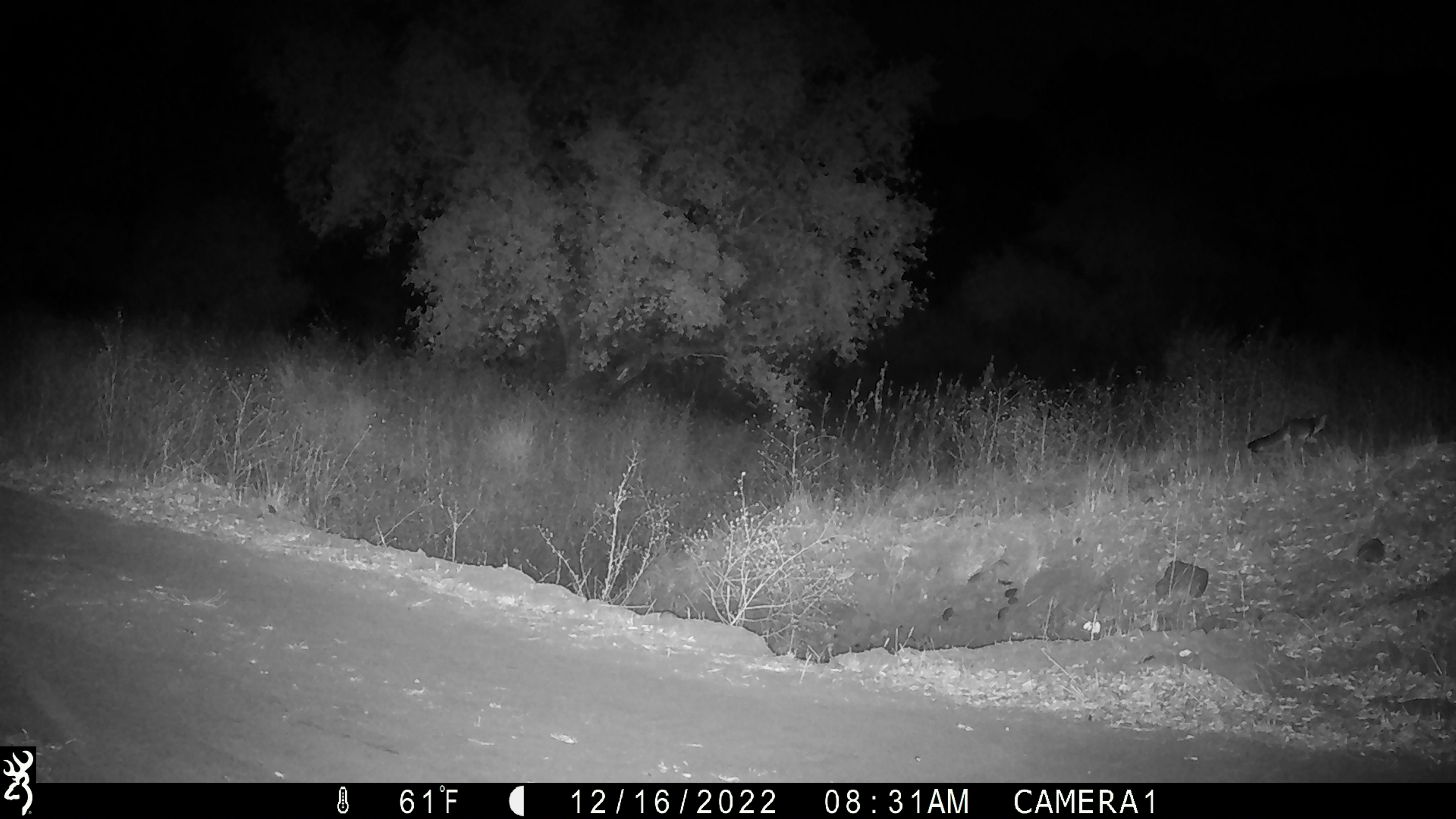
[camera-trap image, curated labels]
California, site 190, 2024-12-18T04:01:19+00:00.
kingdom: Animalia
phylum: Chordata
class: Mammalia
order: Carnivora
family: Canidae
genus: Urocyon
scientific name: Urocyon cinereoargenteus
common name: gray fox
Gray fox (Urocyon cinereoargenteus).